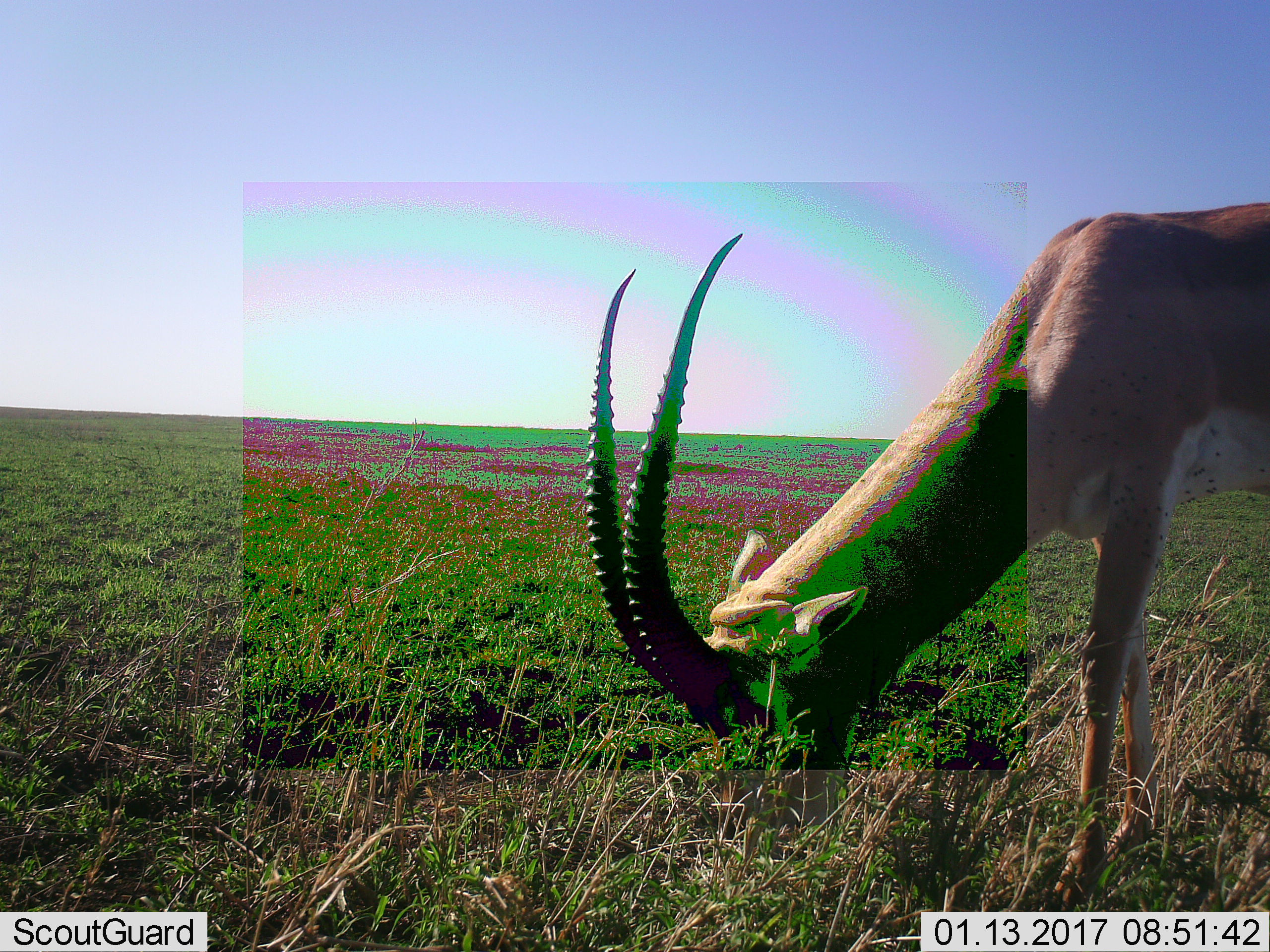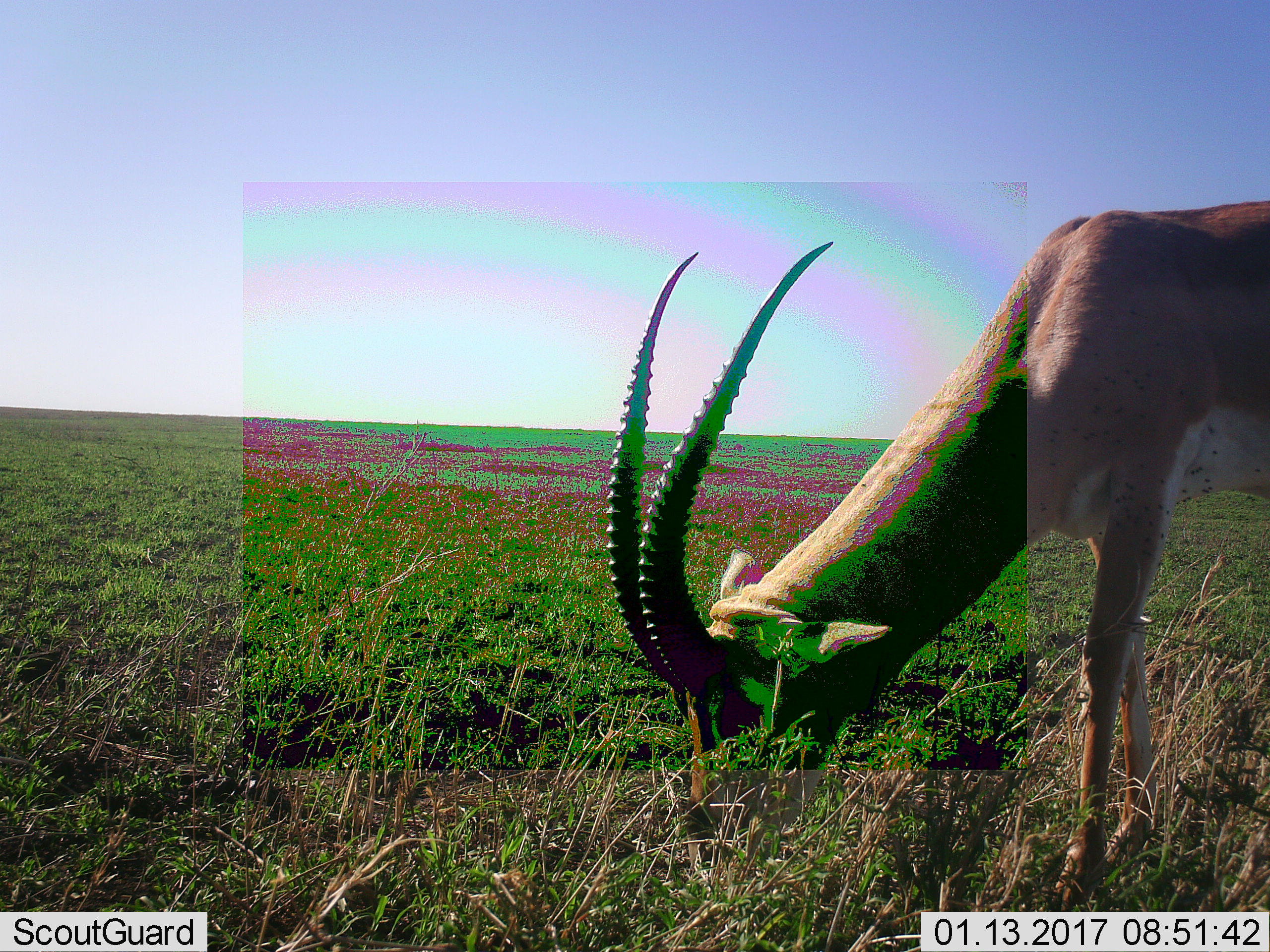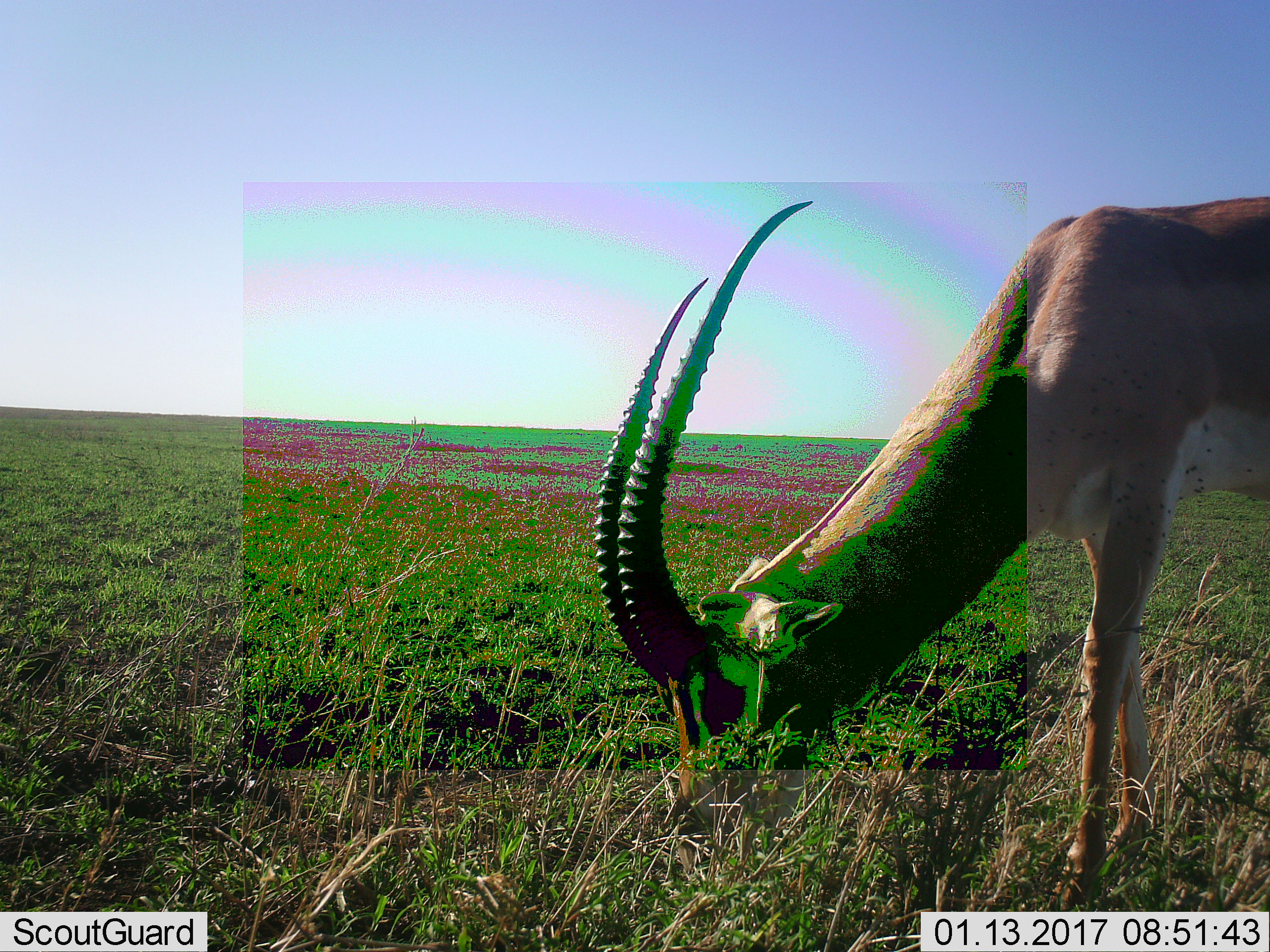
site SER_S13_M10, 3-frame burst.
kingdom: Animalia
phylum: Chordata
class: Mammalia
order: Artiodactyla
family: Bovidae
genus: Nanger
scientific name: Nanger granti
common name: grant's gazelle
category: gazellegrants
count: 1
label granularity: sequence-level